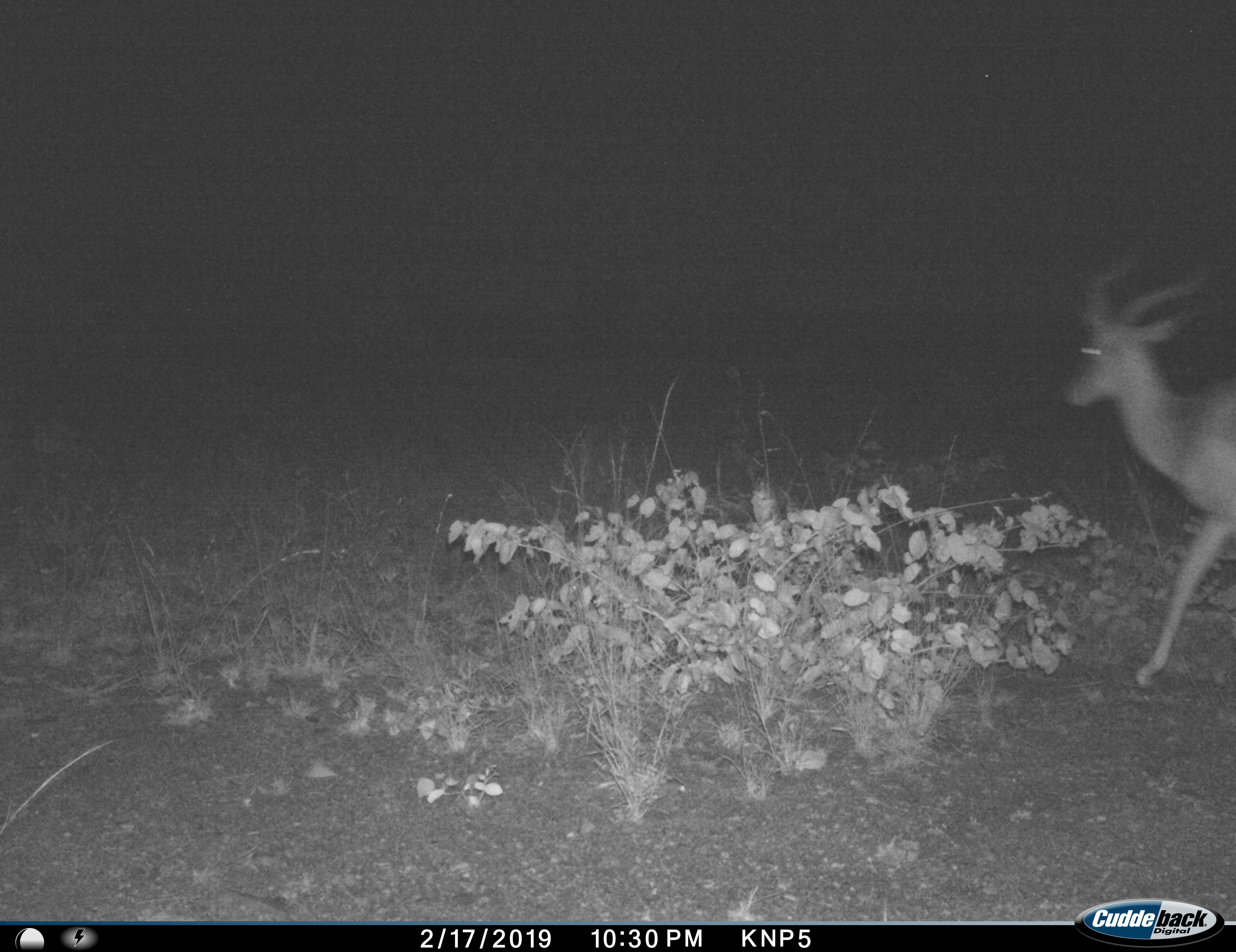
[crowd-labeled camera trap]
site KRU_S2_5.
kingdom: Animalia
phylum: Chordata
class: Mammalia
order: Artiodactyla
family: Bovidae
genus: Aepyceros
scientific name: Aepyceros melampus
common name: impala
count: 1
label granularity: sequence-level